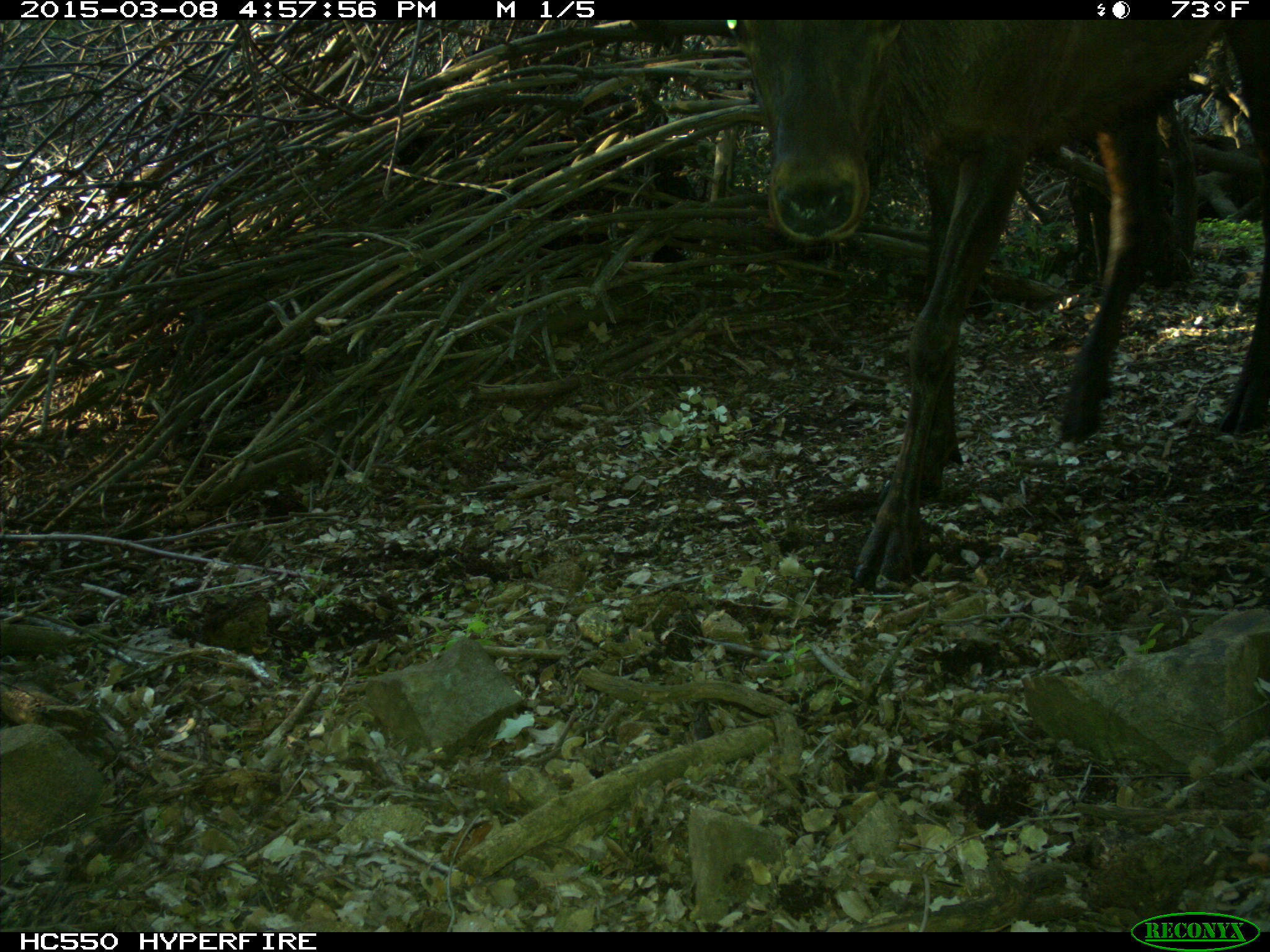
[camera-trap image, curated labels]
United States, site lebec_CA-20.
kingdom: Animalia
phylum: Chordata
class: Mammalia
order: Artiodactyla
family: Cervidae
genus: Cervus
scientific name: Cervus canadensis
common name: elk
Cervus canadensis (elk).